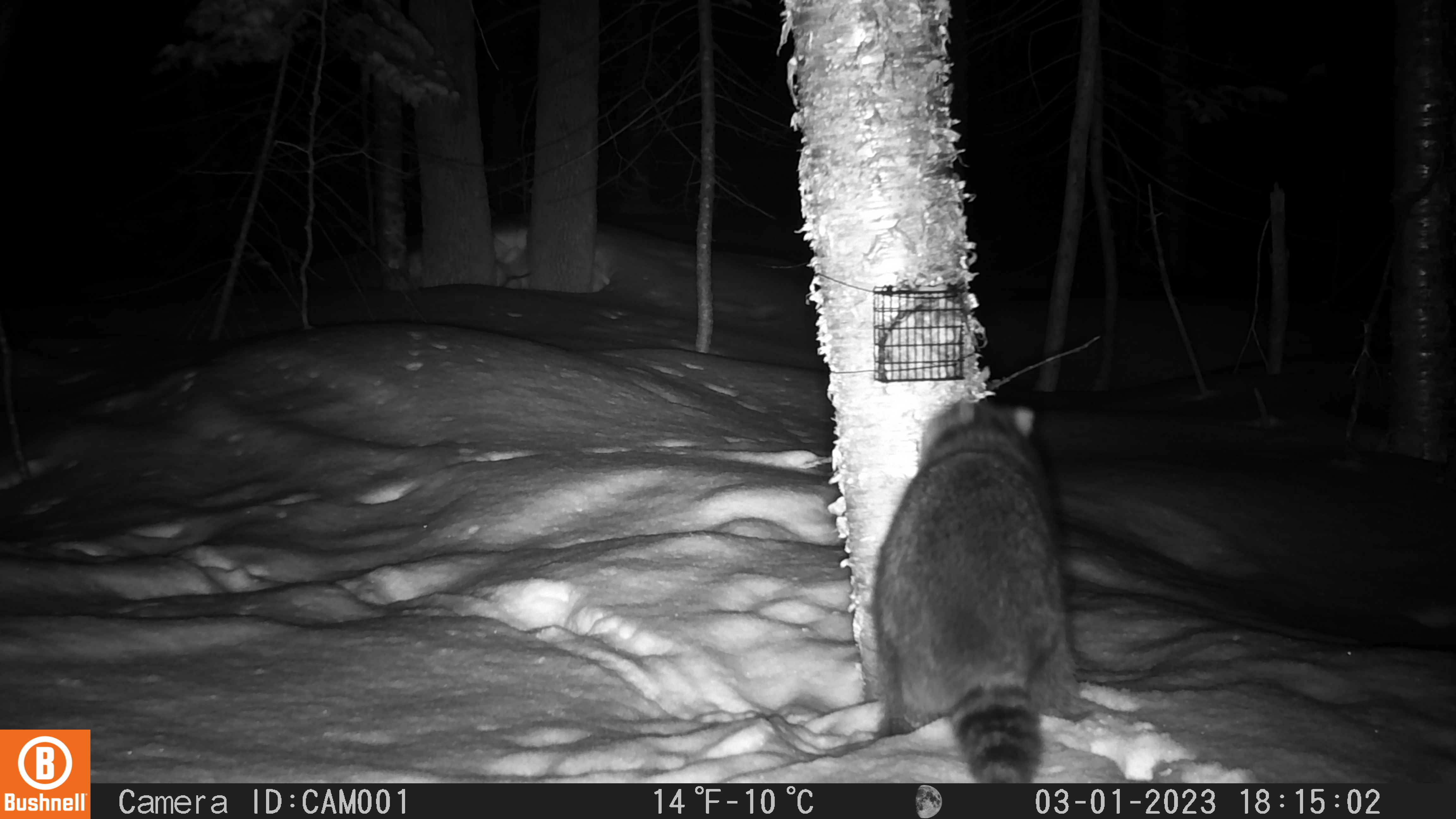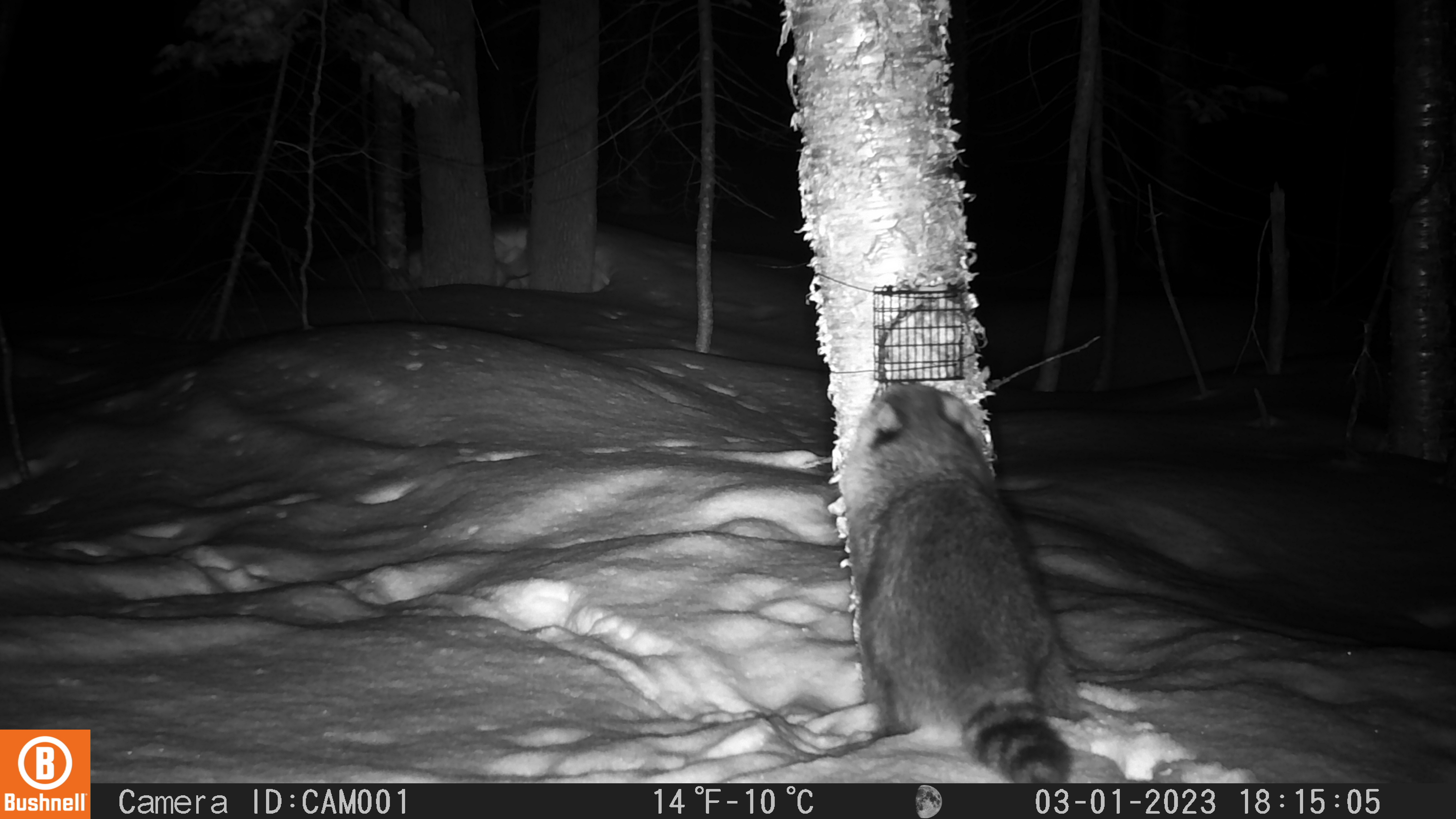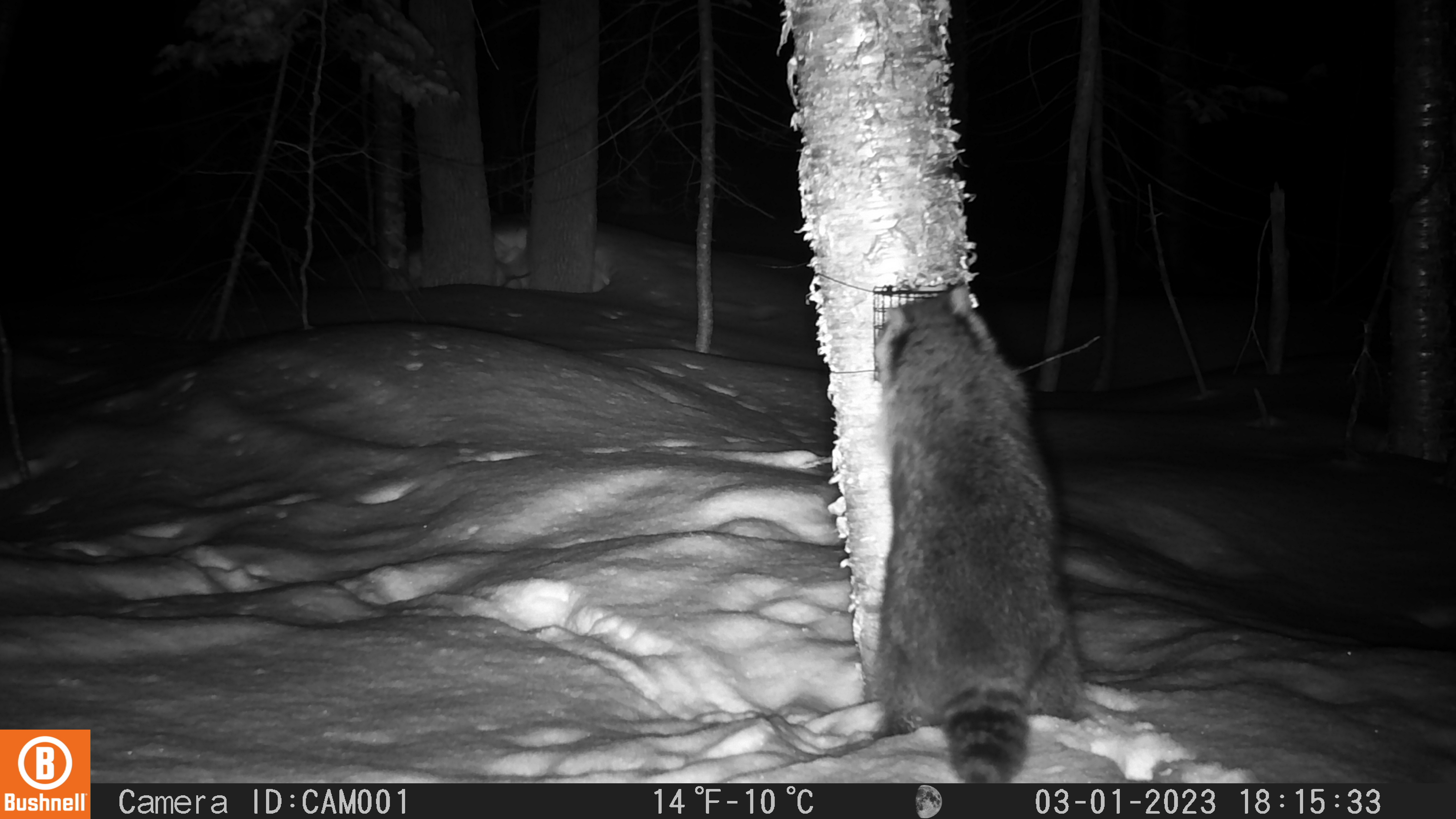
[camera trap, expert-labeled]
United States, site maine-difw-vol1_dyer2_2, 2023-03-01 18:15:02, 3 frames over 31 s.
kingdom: Animalia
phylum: Chordata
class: Mammalia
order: Carnivora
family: Procyonidae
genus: Procyon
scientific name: Procyon lotor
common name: raccoon